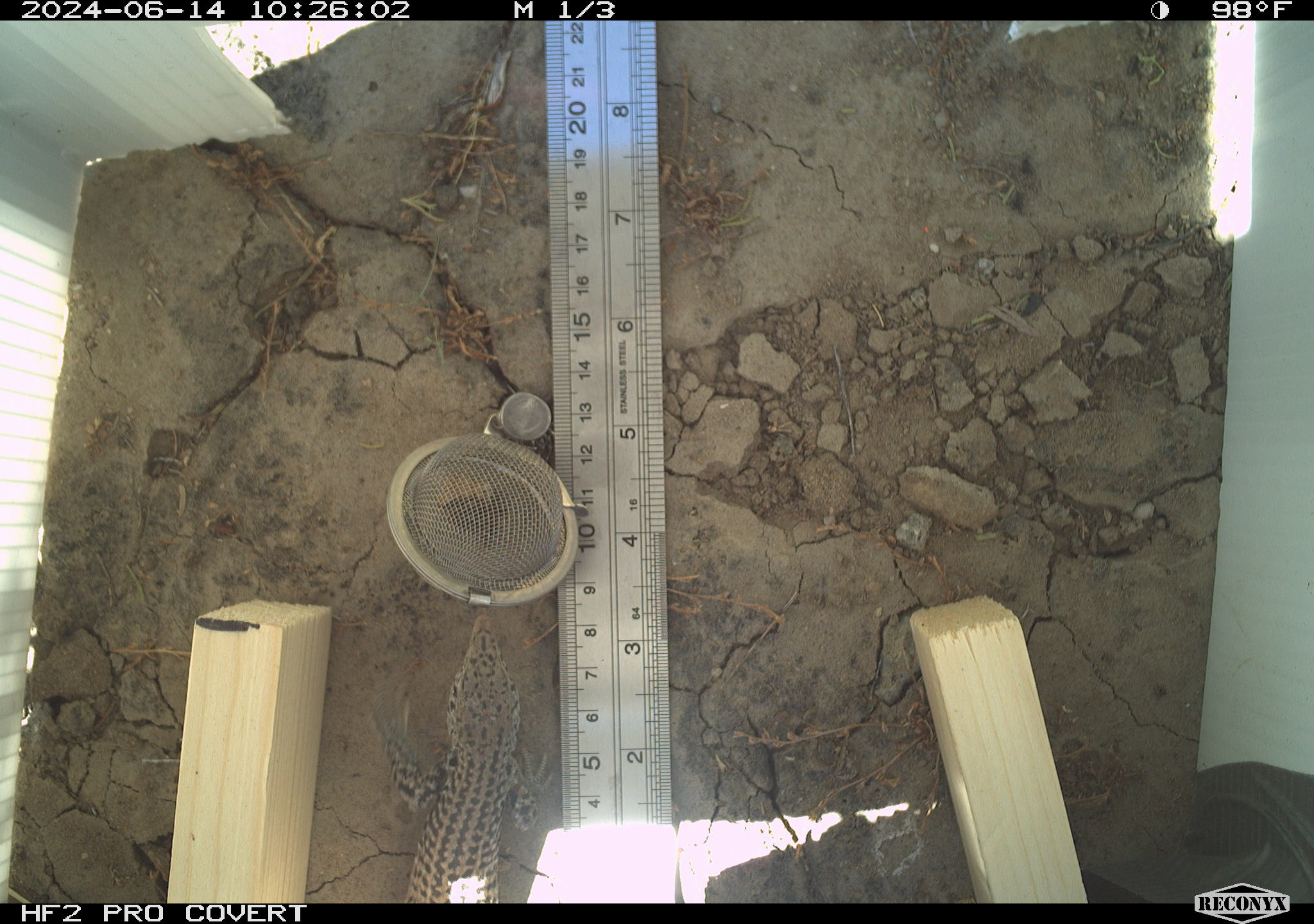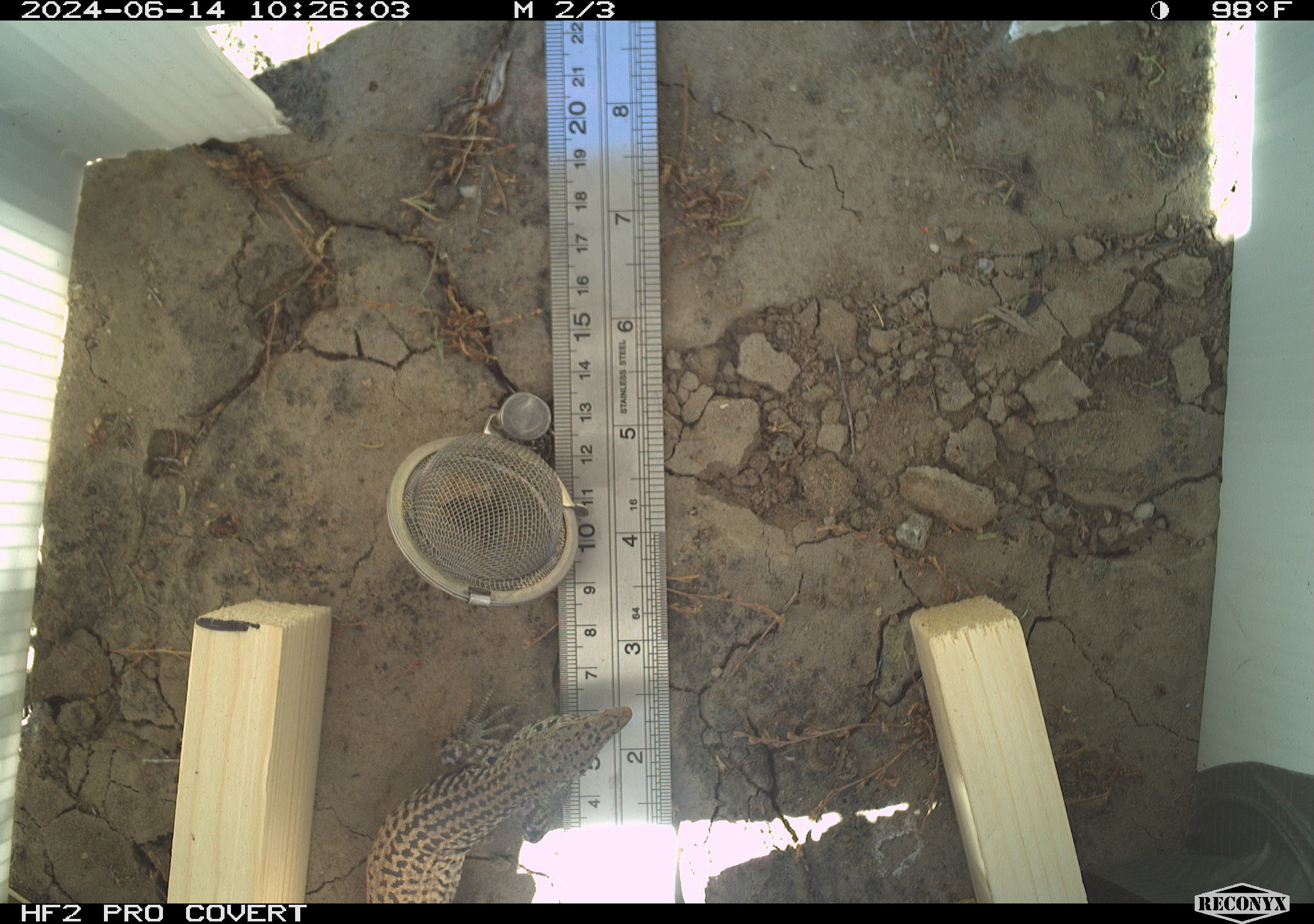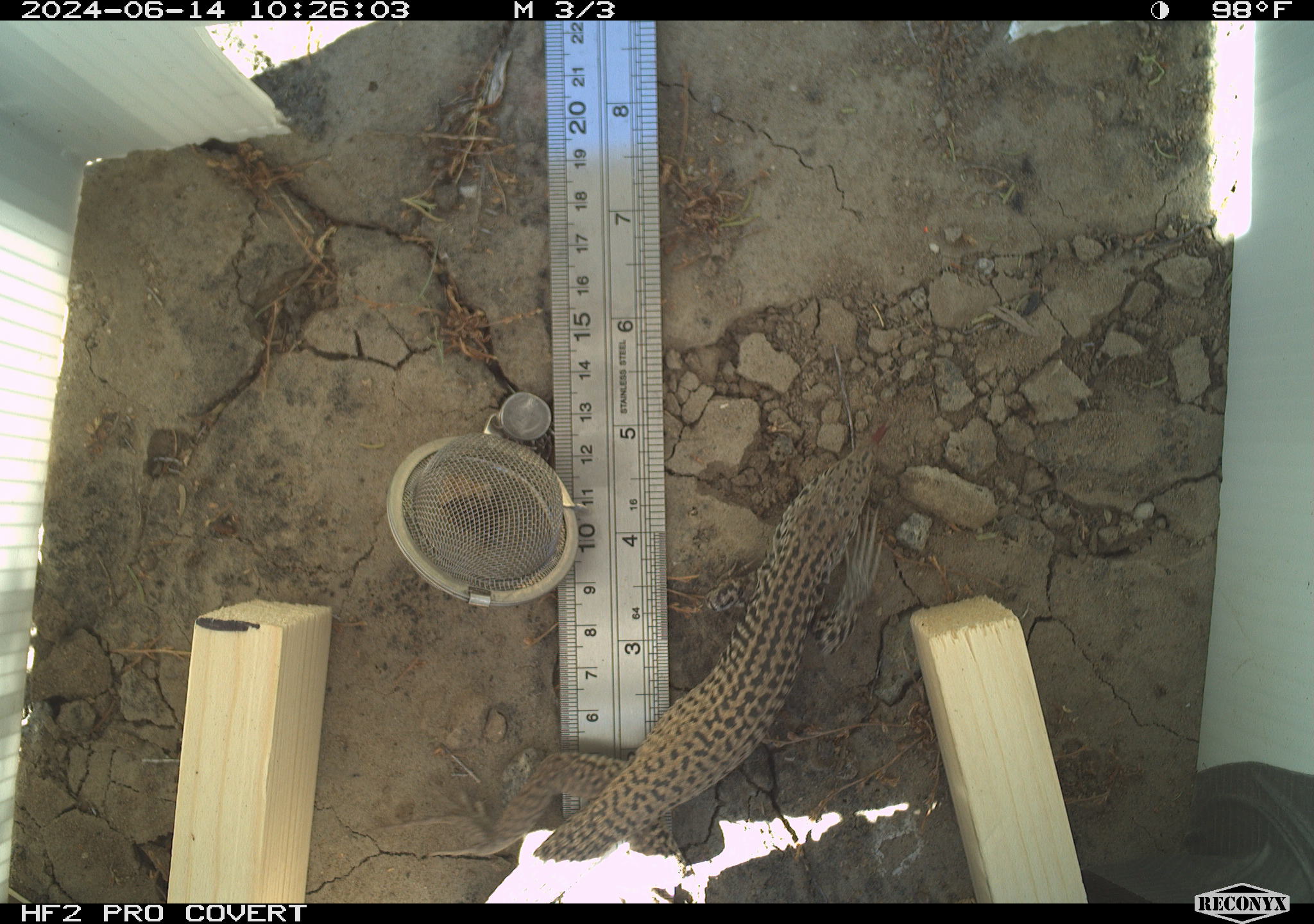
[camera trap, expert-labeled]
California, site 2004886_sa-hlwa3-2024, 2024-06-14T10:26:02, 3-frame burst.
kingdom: Animalia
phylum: Chordata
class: Reptilia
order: Squamata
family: Teiidae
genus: Aspidoscelis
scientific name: Aspidoscelis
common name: whiptail lizards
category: aspidoscelis species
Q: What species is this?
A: Aspidoscelis species (whiptail lizards) (Aspidoscelis).